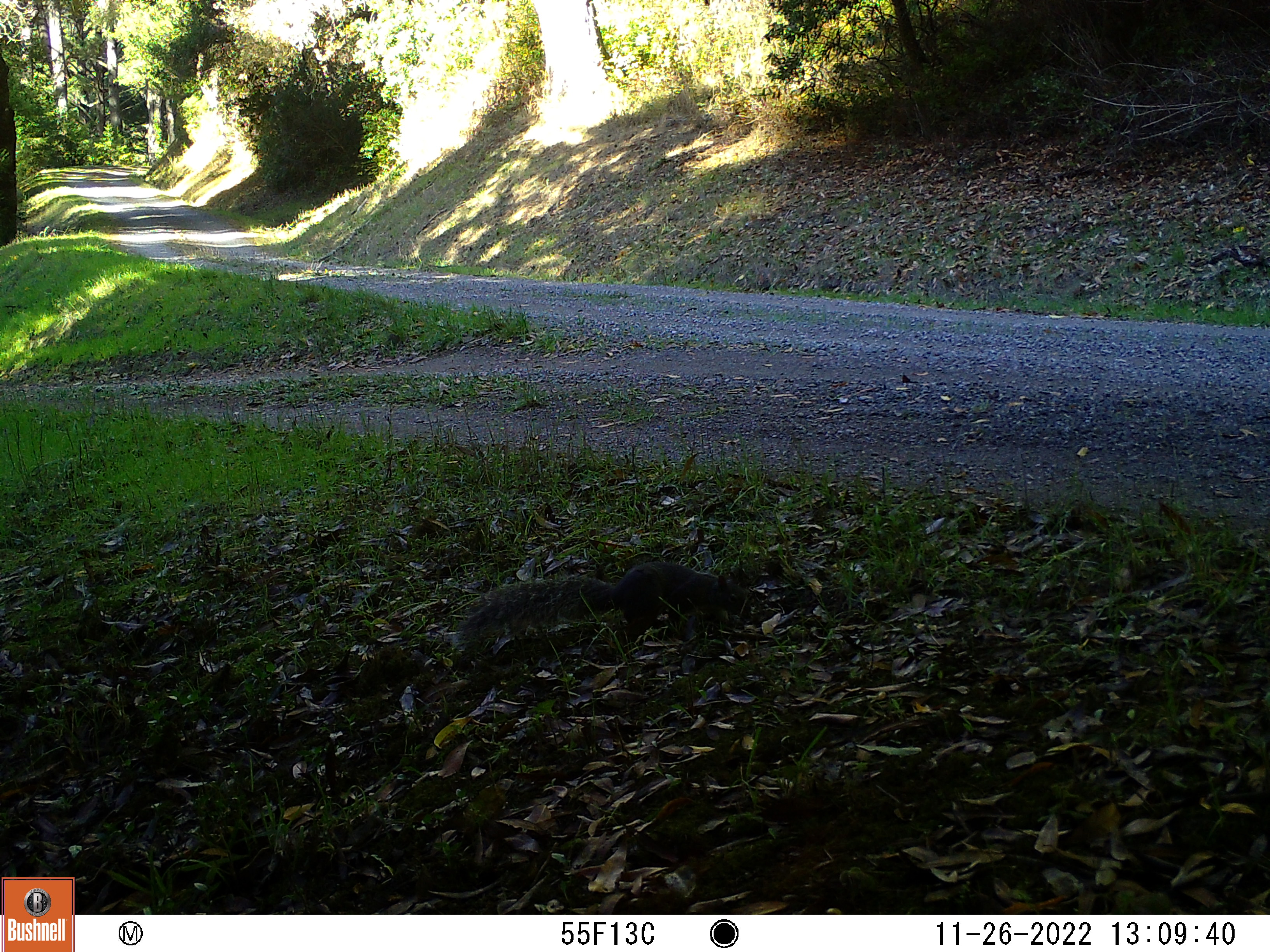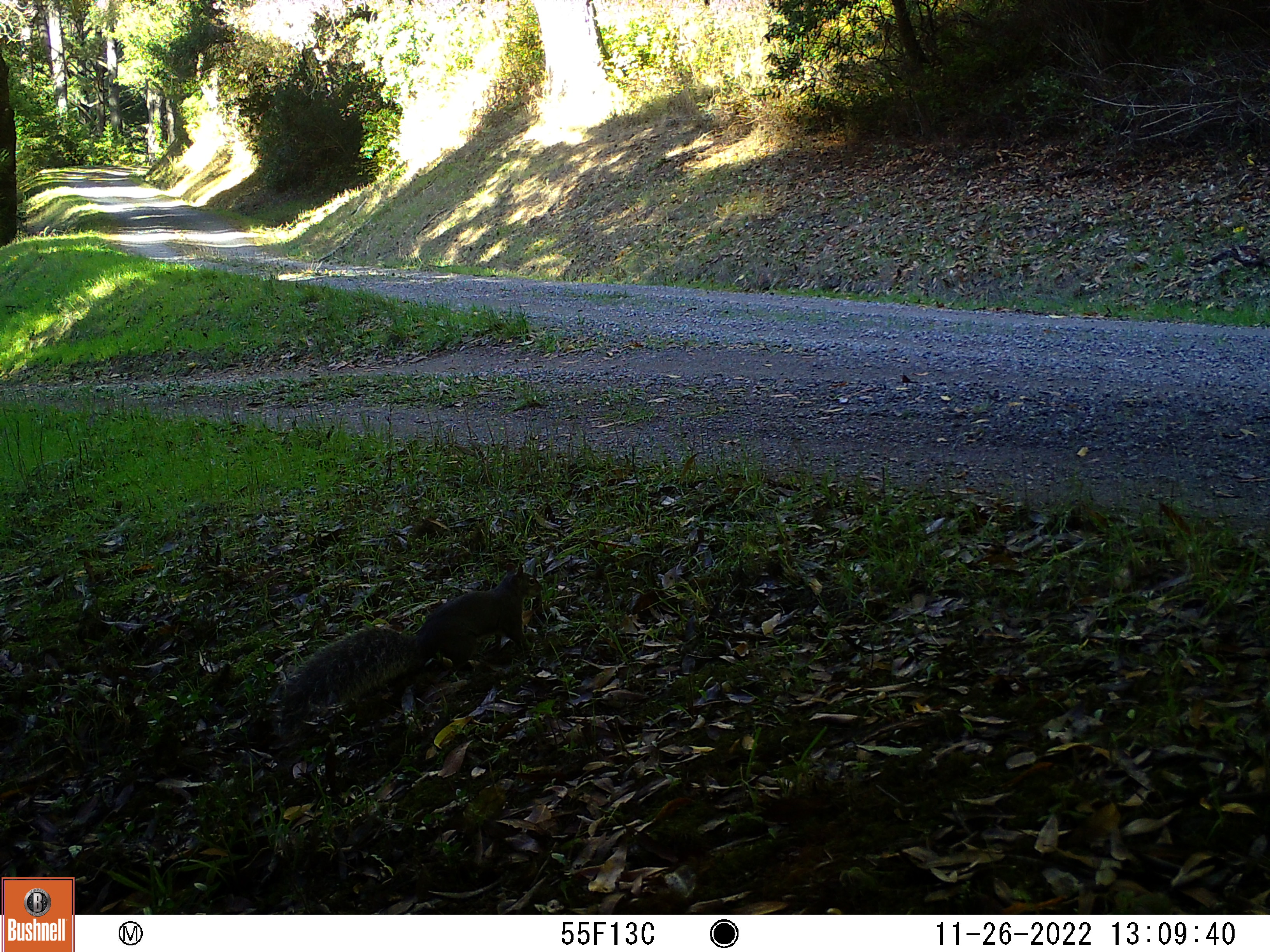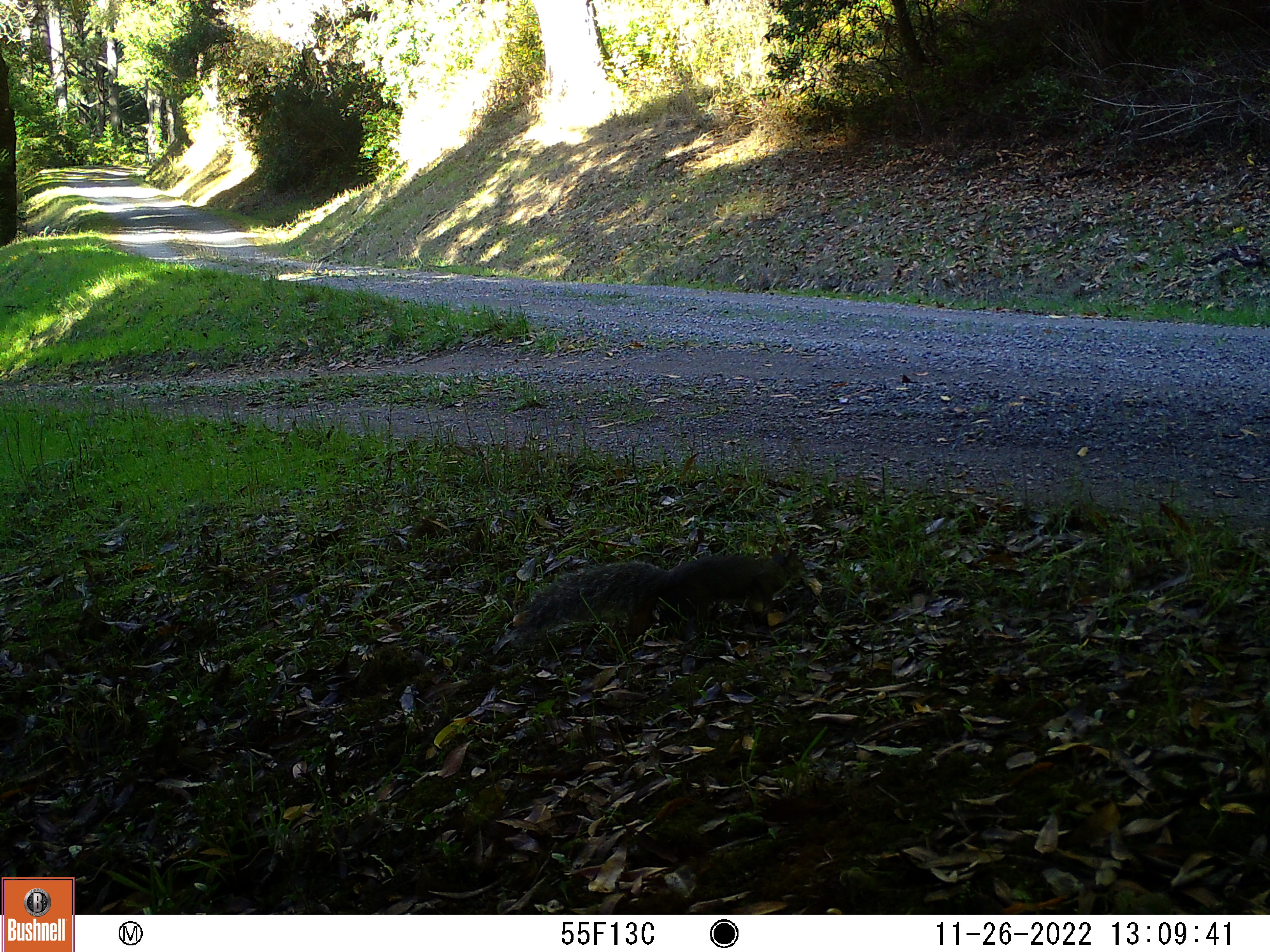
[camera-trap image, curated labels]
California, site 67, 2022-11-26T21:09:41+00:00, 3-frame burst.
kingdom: Animalia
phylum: Chordata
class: Mammalia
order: Rodentia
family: Sciuridae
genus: Sciurus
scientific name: Sciurus griseus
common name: western gray squirrel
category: western grey squirrel